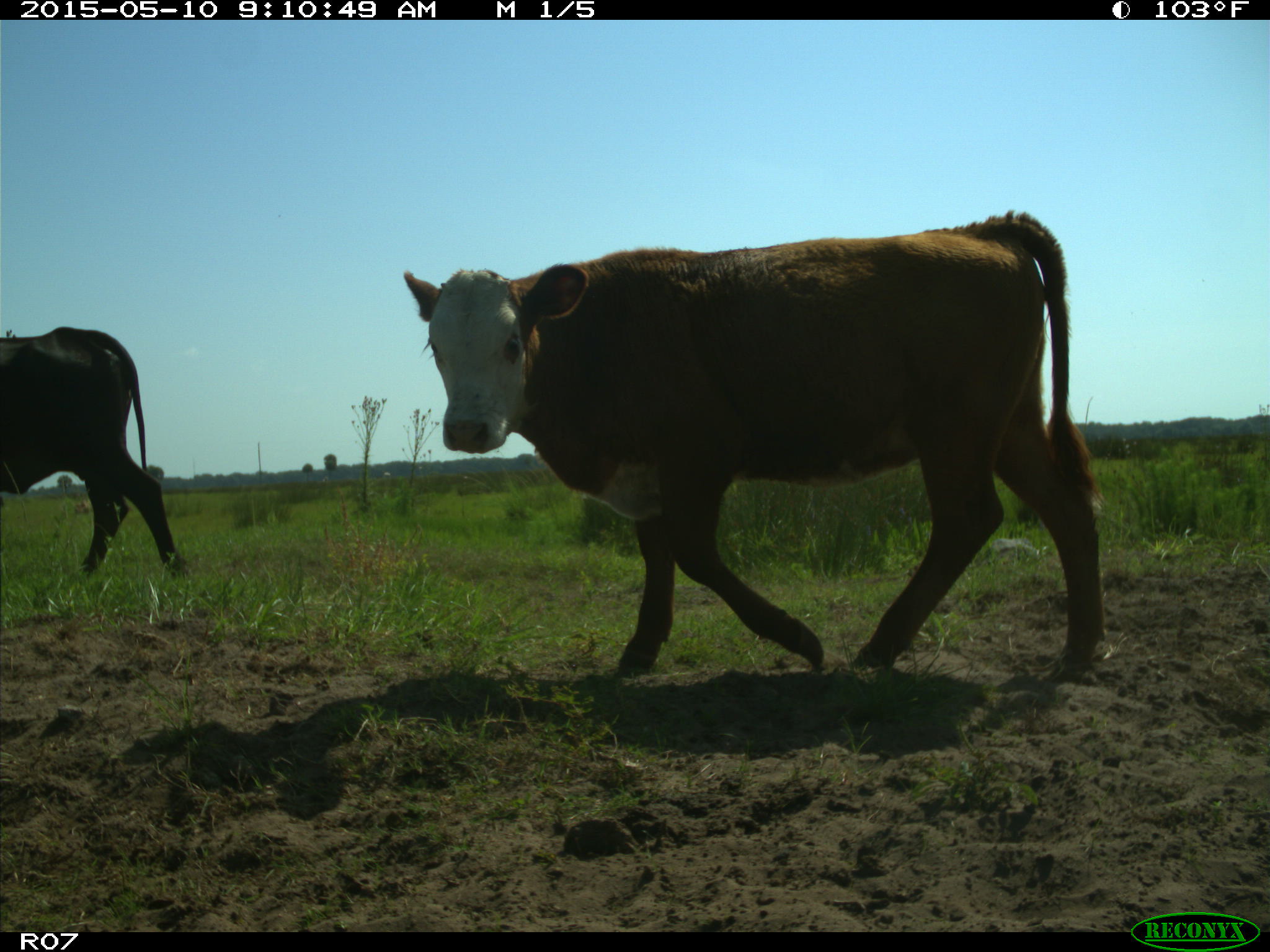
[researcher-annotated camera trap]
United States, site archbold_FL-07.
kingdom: Animalia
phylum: Chordata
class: Mammalia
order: Artiodactyla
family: Bovidae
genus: Bos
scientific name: Bos taurus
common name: domestic cow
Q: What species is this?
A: Bos taurus (domestic cow).